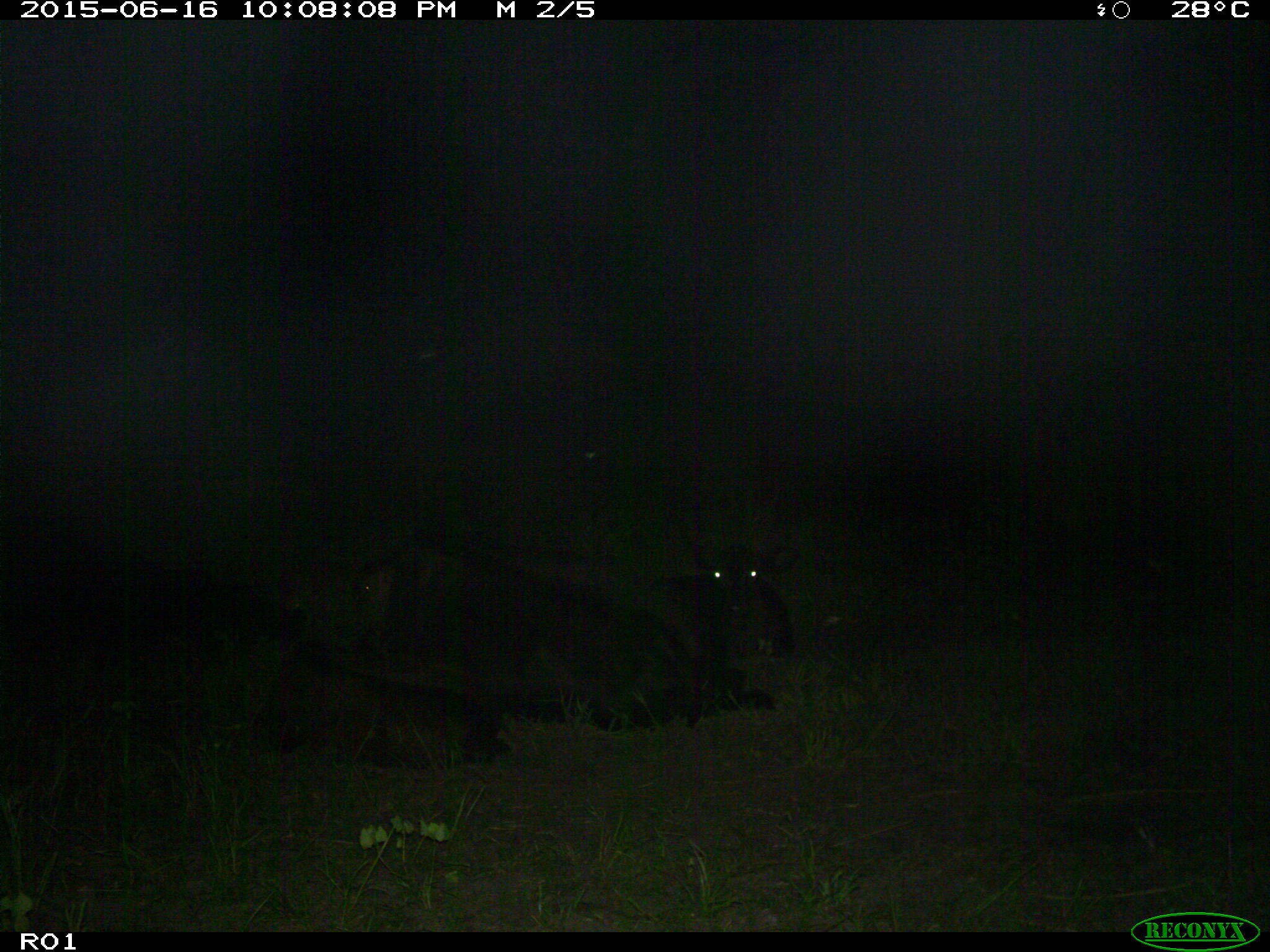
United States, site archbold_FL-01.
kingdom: Animalia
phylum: Chordata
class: Mammalia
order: Artiodactyla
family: Bovidae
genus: Bos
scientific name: Bos taurus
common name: domestic cow